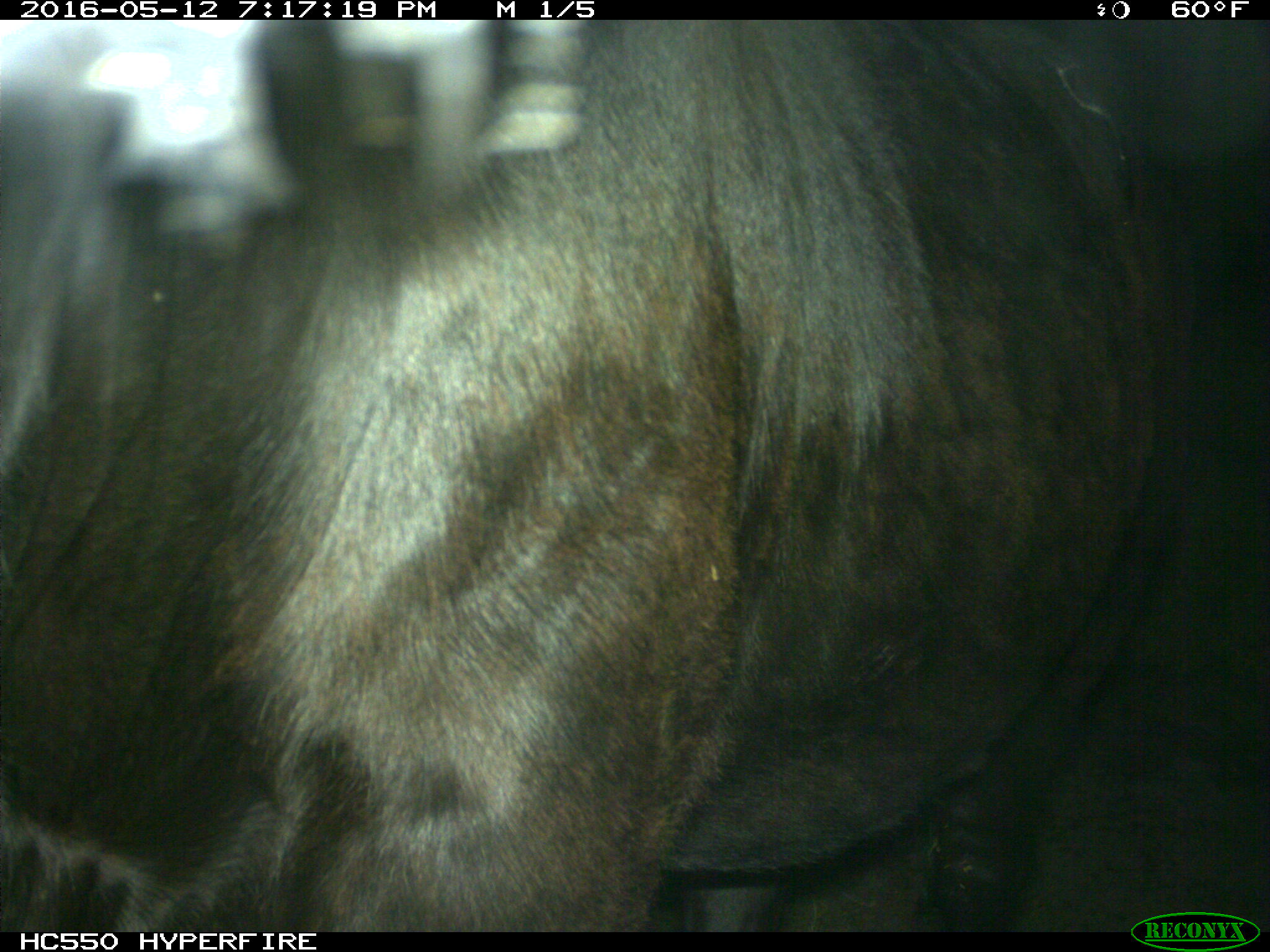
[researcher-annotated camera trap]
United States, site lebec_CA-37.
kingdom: Animalia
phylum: Chordata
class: Mammalia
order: Artiodactyla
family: Bovidae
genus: Bos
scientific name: Bos taurus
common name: domestic cow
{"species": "Bos taurus (domestic cow)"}